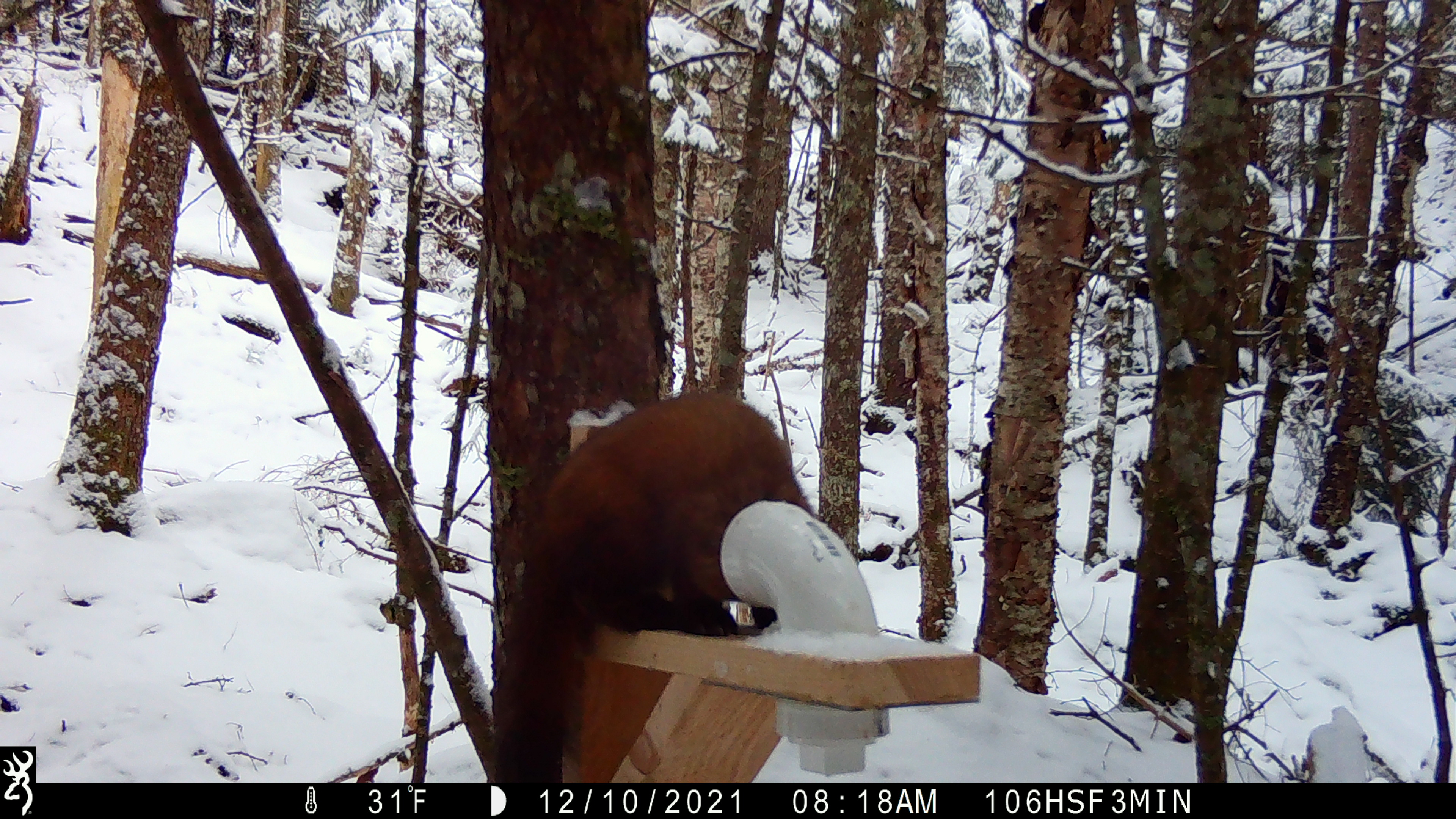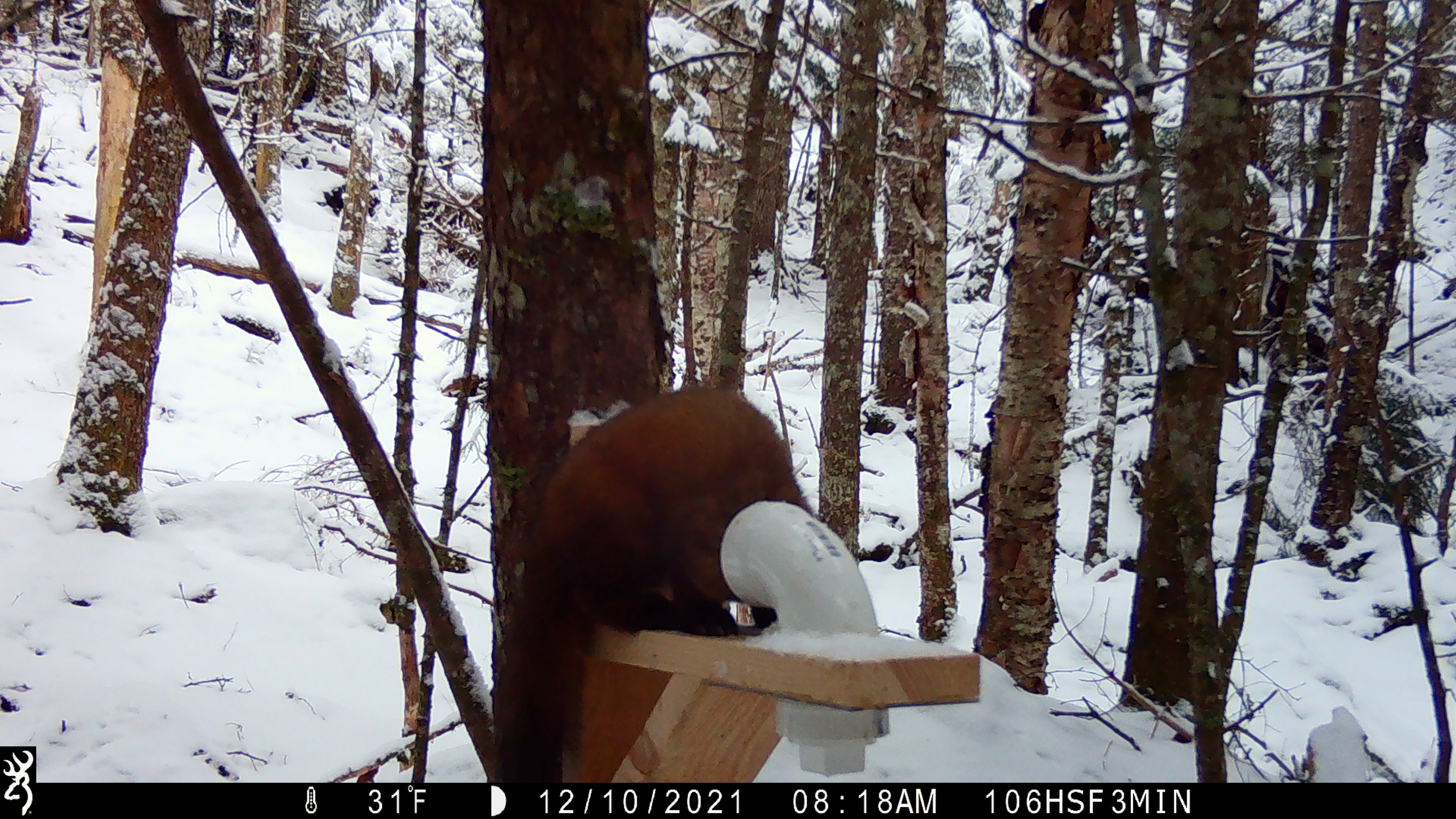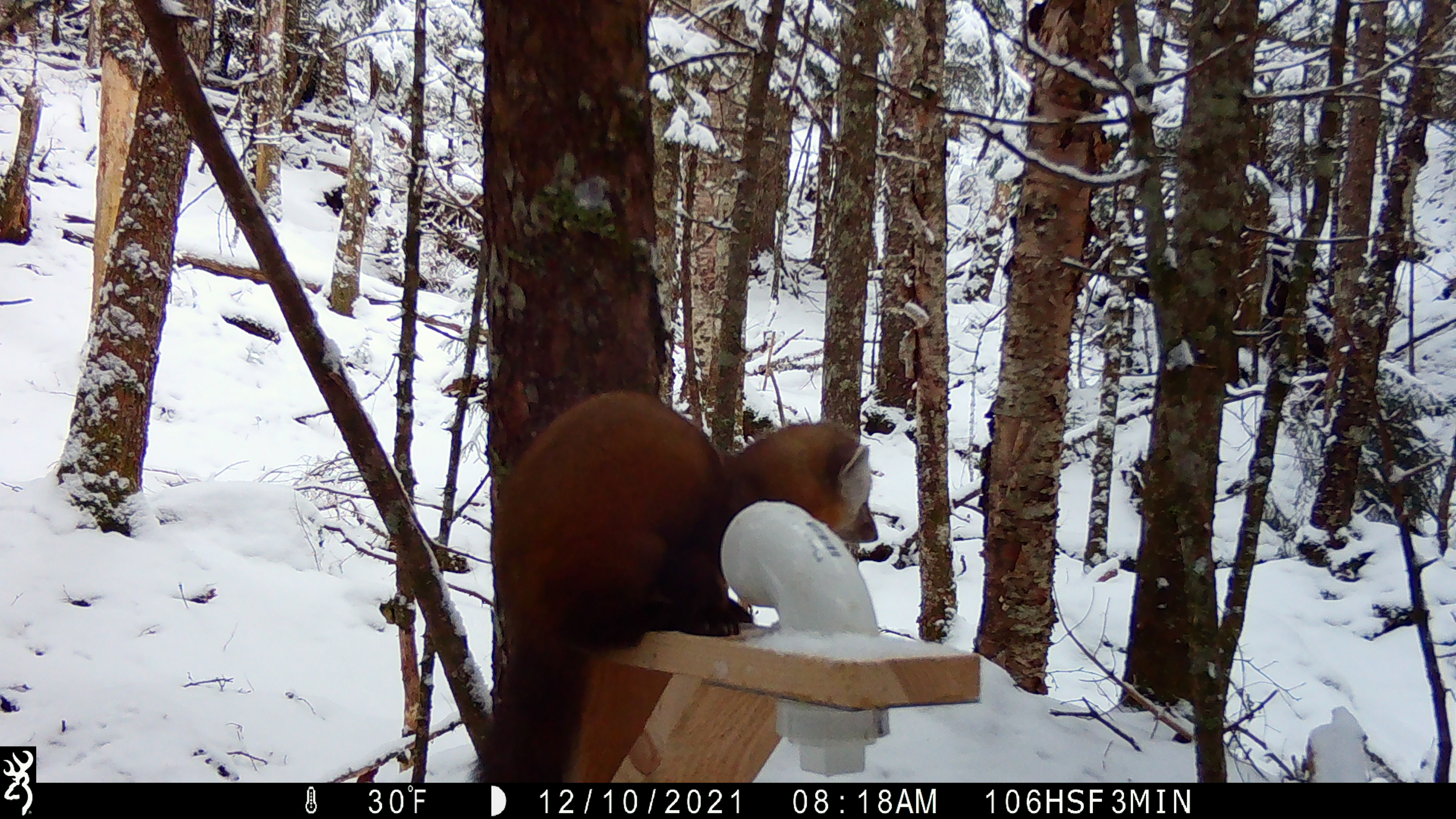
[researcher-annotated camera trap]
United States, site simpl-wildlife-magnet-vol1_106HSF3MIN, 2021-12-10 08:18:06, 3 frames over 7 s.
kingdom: Animalia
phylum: Chordata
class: Mammalia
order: Carnivora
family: Mustelidae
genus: Martes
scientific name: Martes americana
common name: american marten